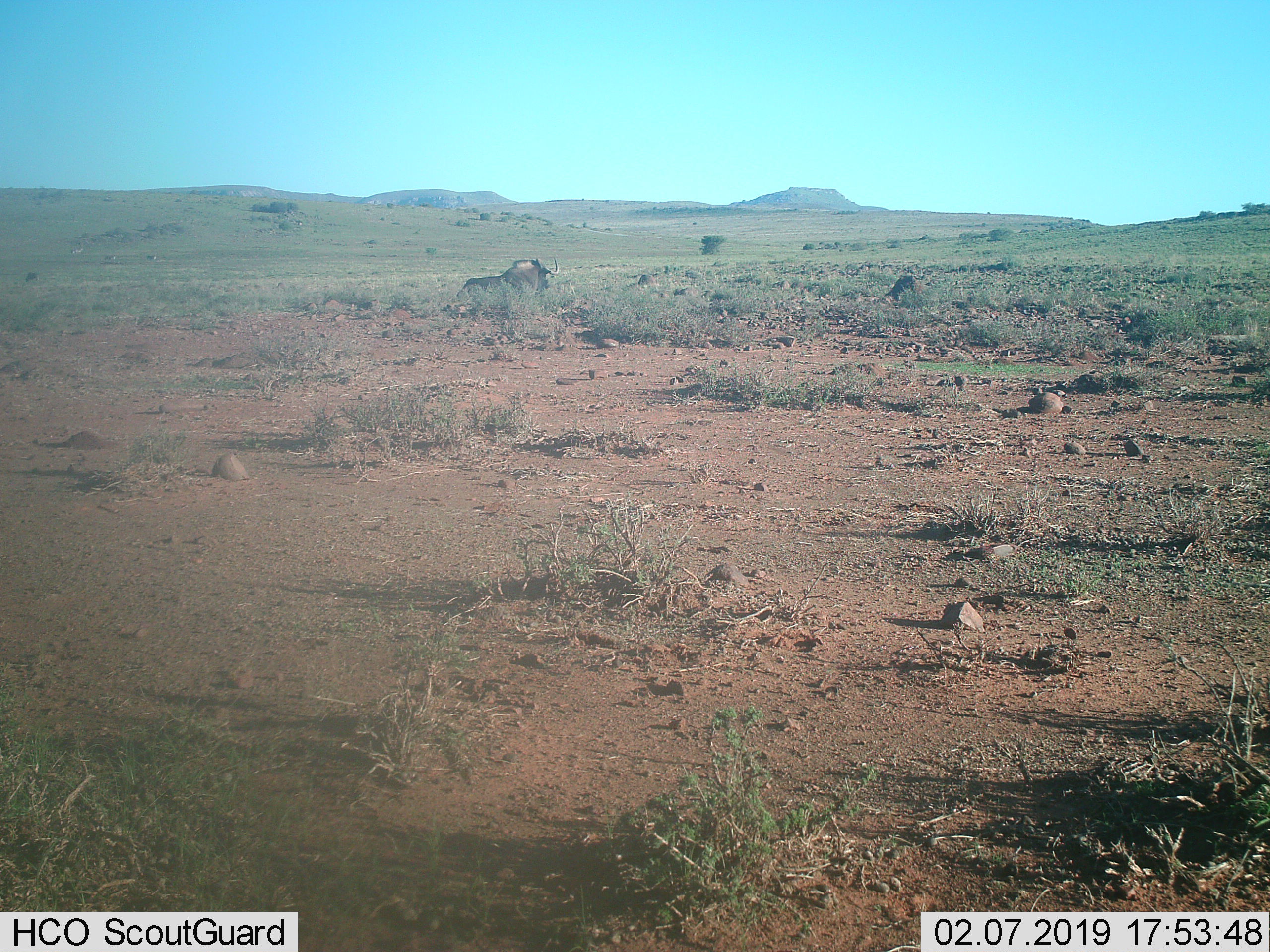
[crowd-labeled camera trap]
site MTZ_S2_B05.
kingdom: Animalia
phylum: Chordata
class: Mammalia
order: Artiodactyla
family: Bovidae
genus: Connochaetes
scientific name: Connochaetes gnou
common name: black wildebeest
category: wildebeestblack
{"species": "wildebeestblack (black wildebeest) (Connochaetes gnou)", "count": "1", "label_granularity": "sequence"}